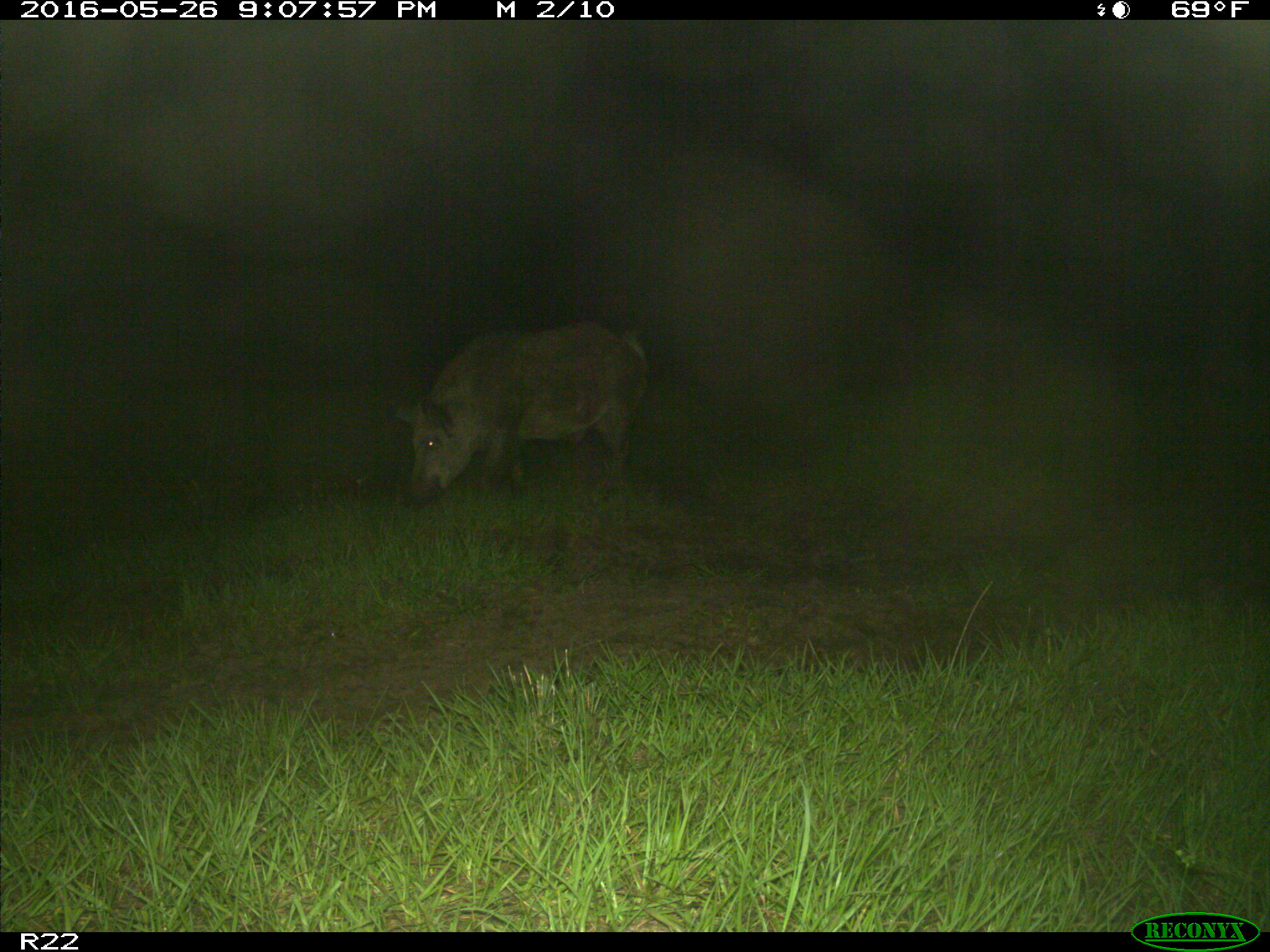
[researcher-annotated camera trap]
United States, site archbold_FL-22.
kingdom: Animalia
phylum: Chordata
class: Mammalia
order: Artiodactyla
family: Suidae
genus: Sus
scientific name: Sus scrofa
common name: wild boar